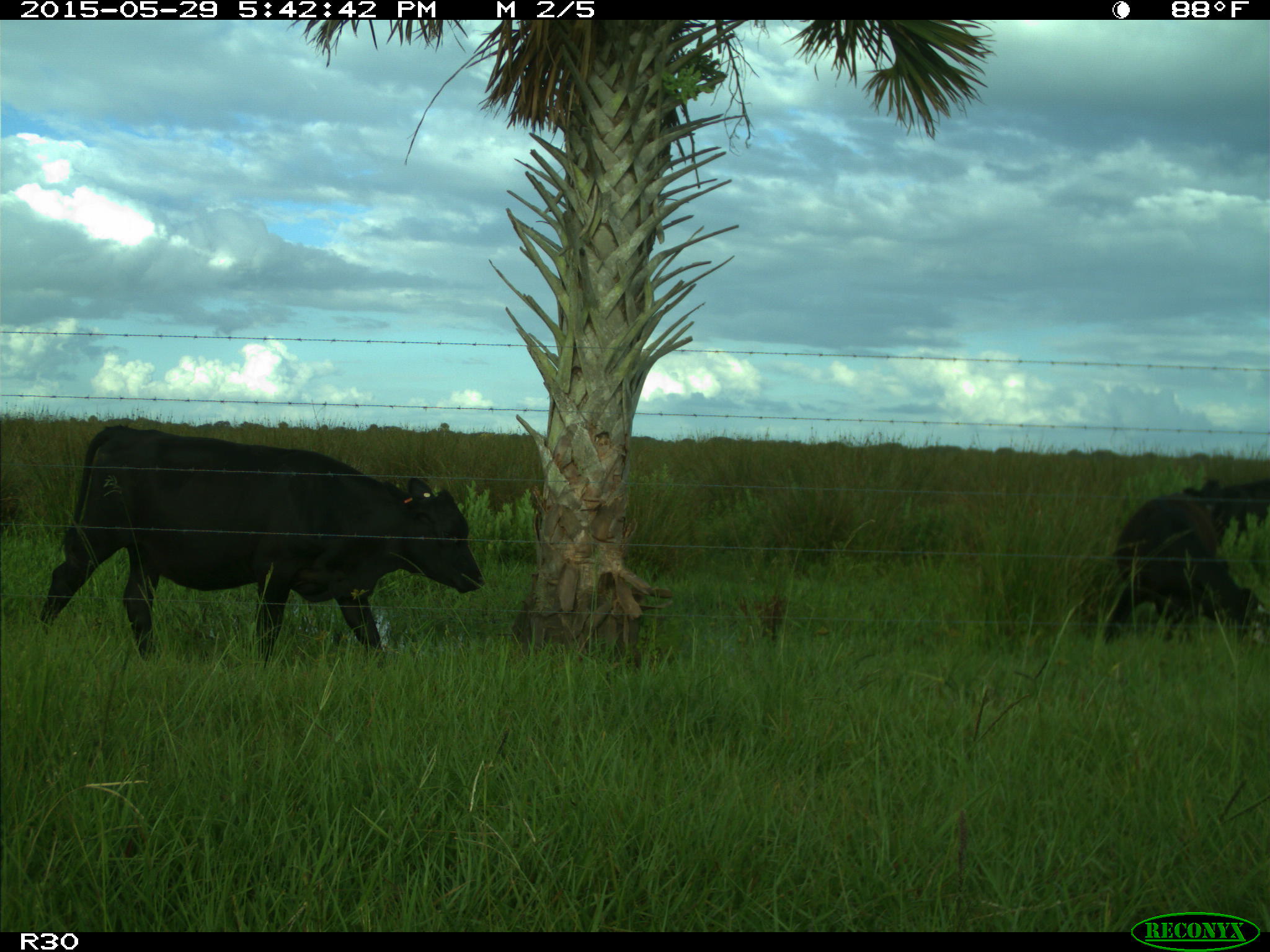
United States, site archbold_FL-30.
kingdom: Animalia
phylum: Chordata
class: Mammalia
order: Artiodactyla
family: Bovidae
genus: Bos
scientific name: Bos taurus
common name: domestic cow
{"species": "Bos taurus (domestic cow)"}